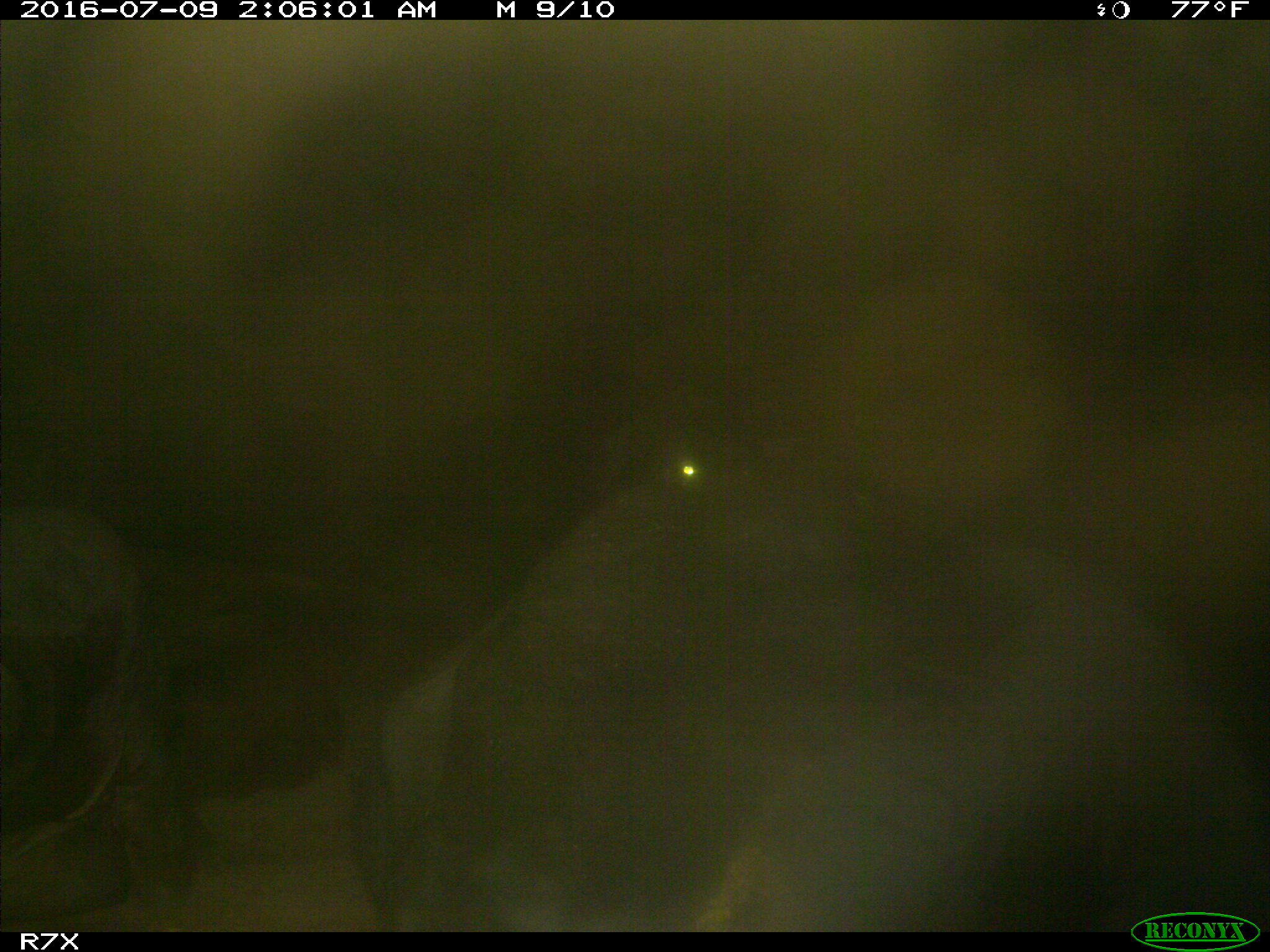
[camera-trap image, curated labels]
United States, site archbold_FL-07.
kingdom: Animalia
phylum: Chordata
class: Mammalia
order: Artiodactyla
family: Bovidae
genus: Bos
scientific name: Bos taurus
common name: domestic cow